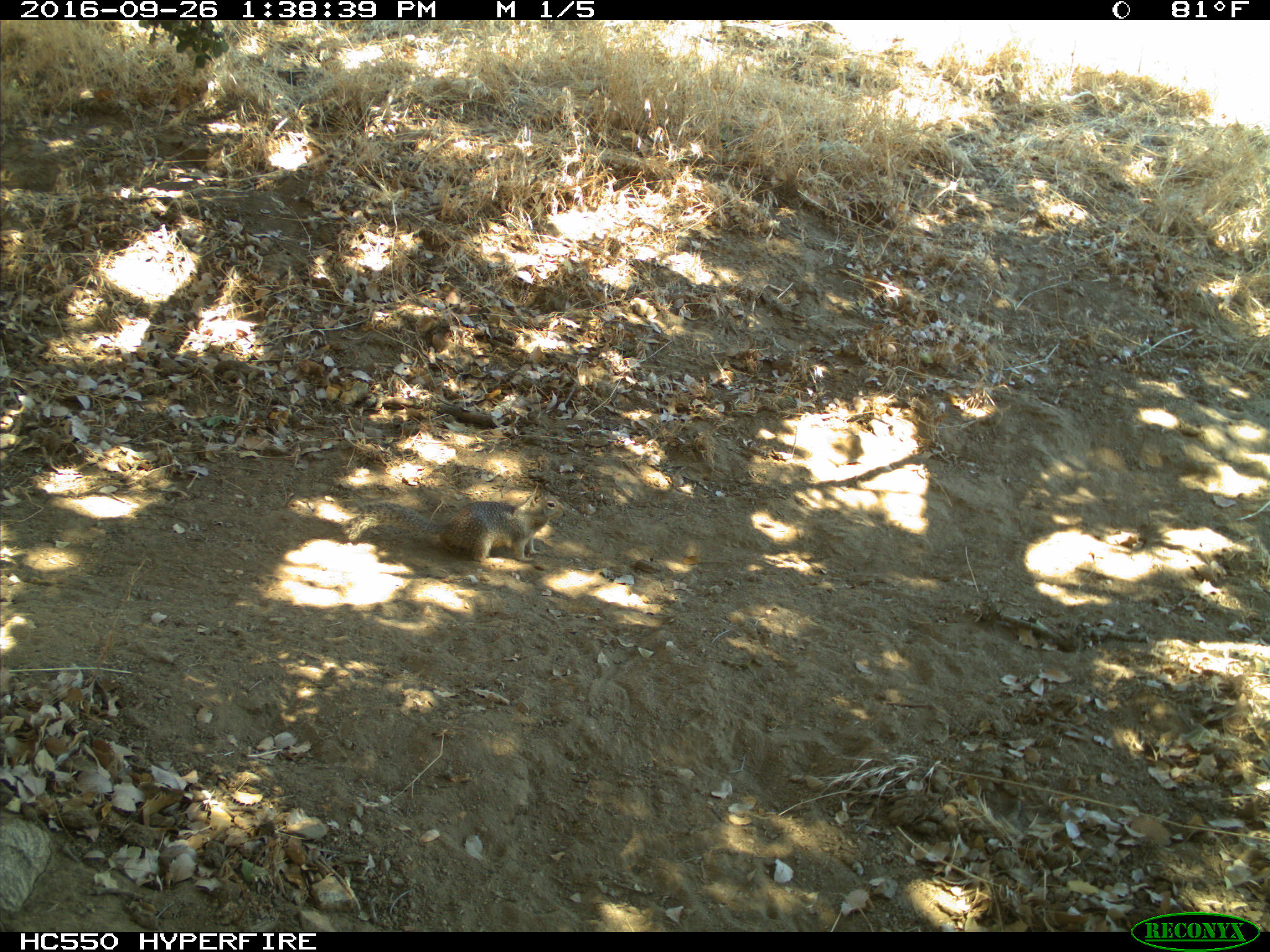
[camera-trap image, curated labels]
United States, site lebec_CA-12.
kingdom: Animalia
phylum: Chordata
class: Mammalia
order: Rodentia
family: Sciuridae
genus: Otospermophilus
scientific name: Otospermophilus beecheyi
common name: california ground squirrel